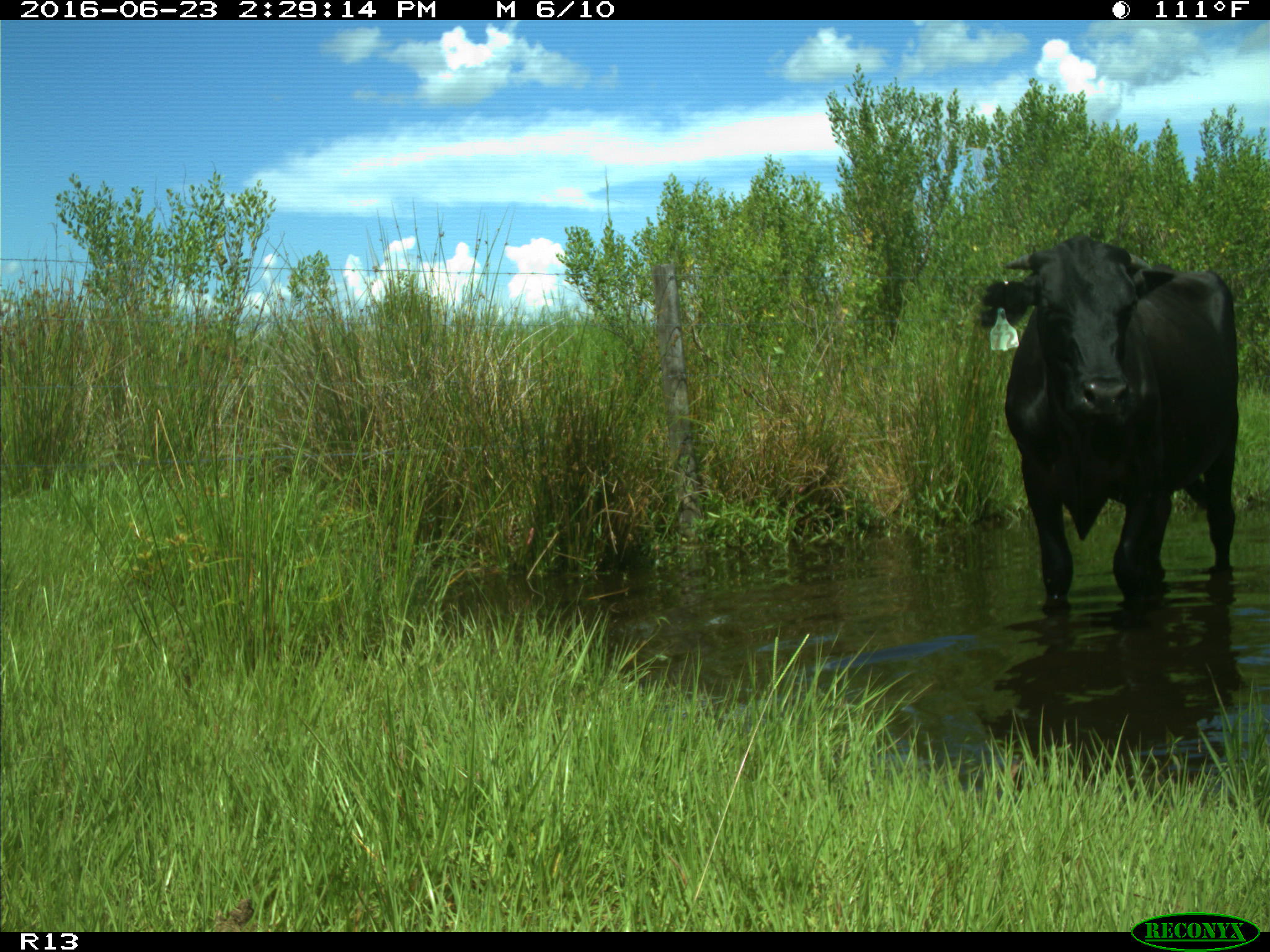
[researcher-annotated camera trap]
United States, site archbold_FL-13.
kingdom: Animalia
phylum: Chordata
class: Mammalia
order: Artiodactyla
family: Bovidae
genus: Bos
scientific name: Bos taurus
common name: domestic cow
Bos taurus (domestic cow).